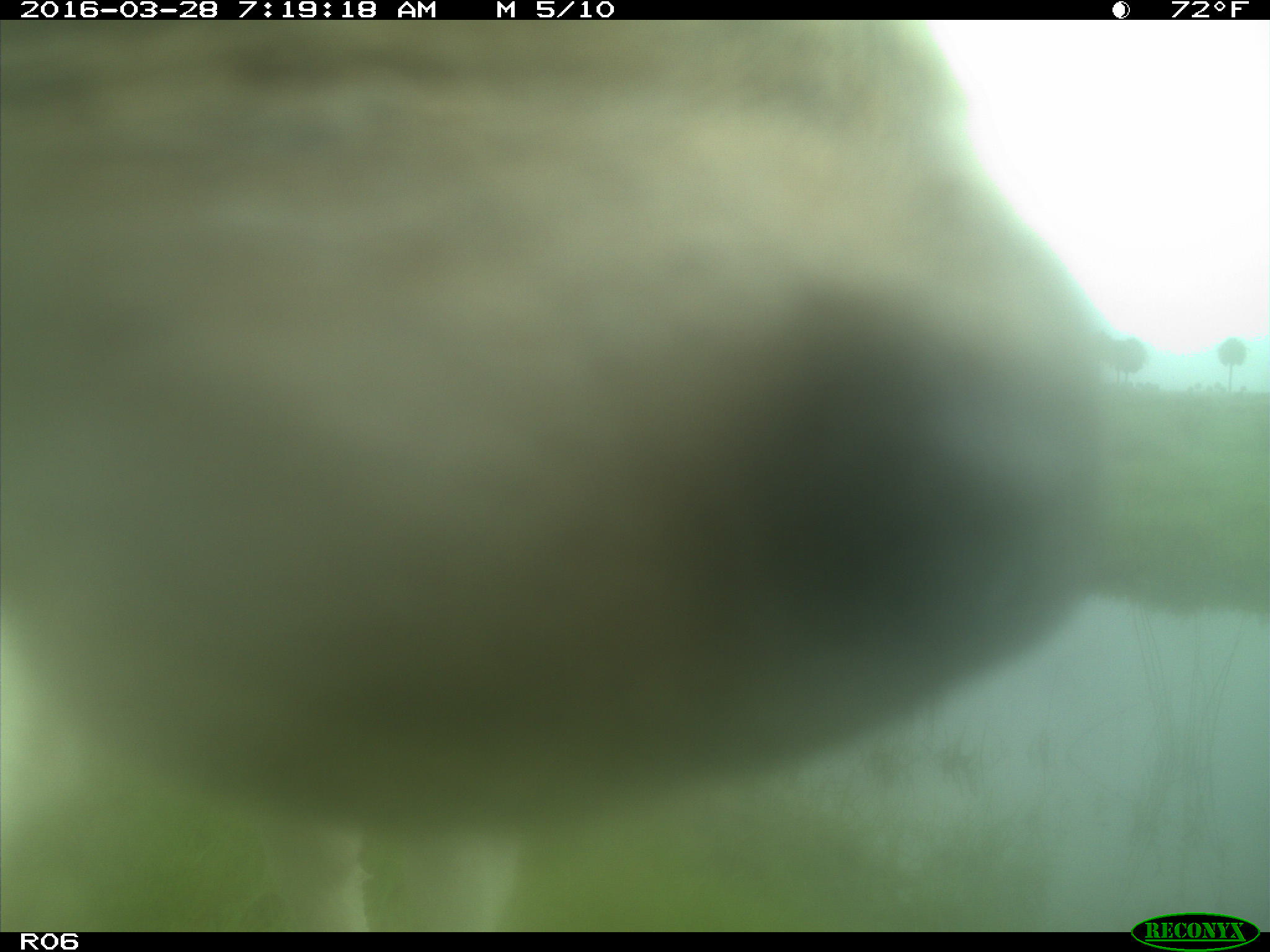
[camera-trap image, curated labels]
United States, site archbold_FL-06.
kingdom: Animalia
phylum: Chordata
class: Mammalia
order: Artiodactyla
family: Bovidae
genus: Bos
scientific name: Bos taurus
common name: domestic cow